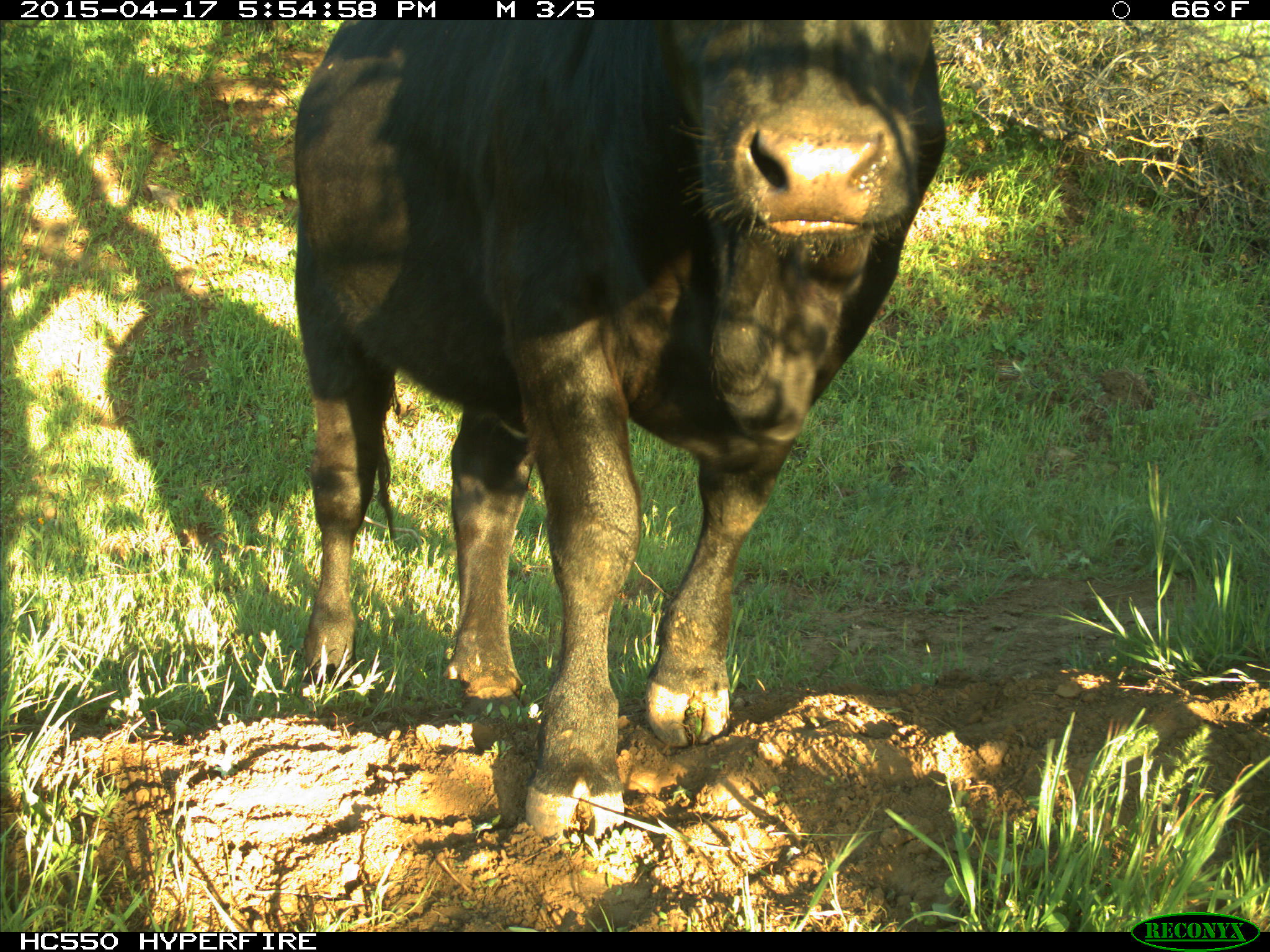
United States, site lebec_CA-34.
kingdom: Animalia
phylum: Chordata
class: Mammalia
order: Artiodactyla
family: Bovidae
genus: Bos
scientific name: Bos taurus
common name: domestic cow